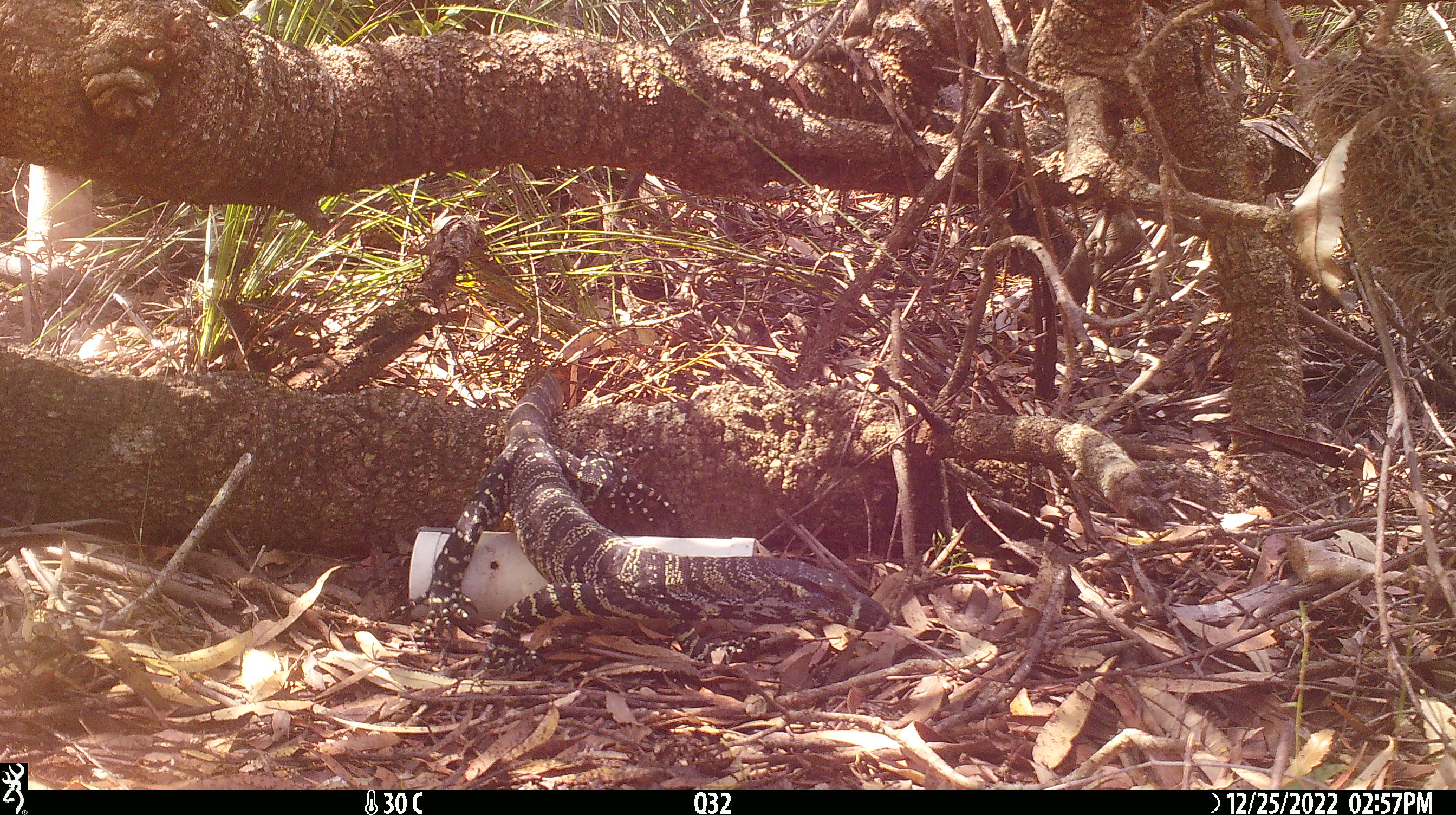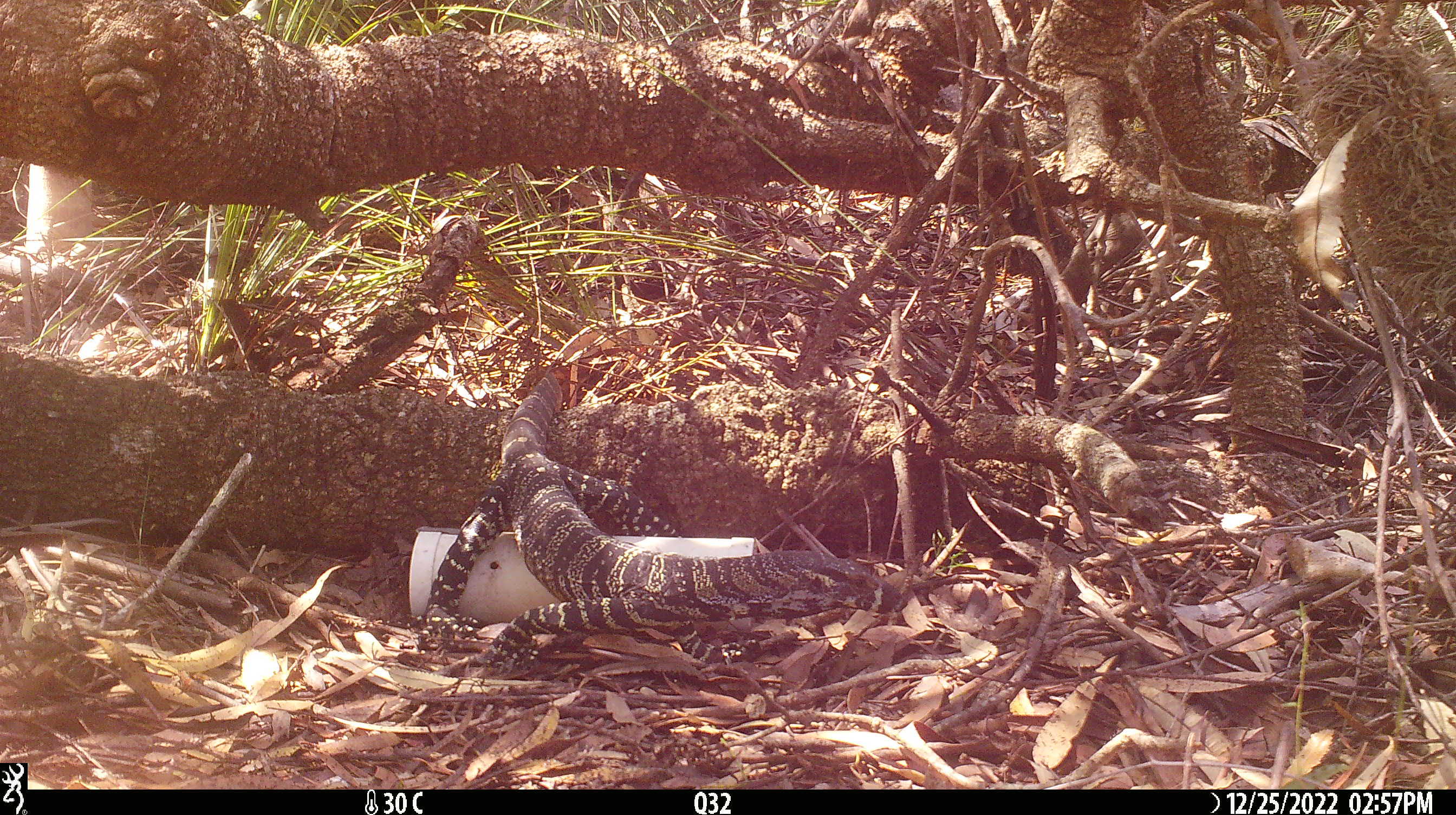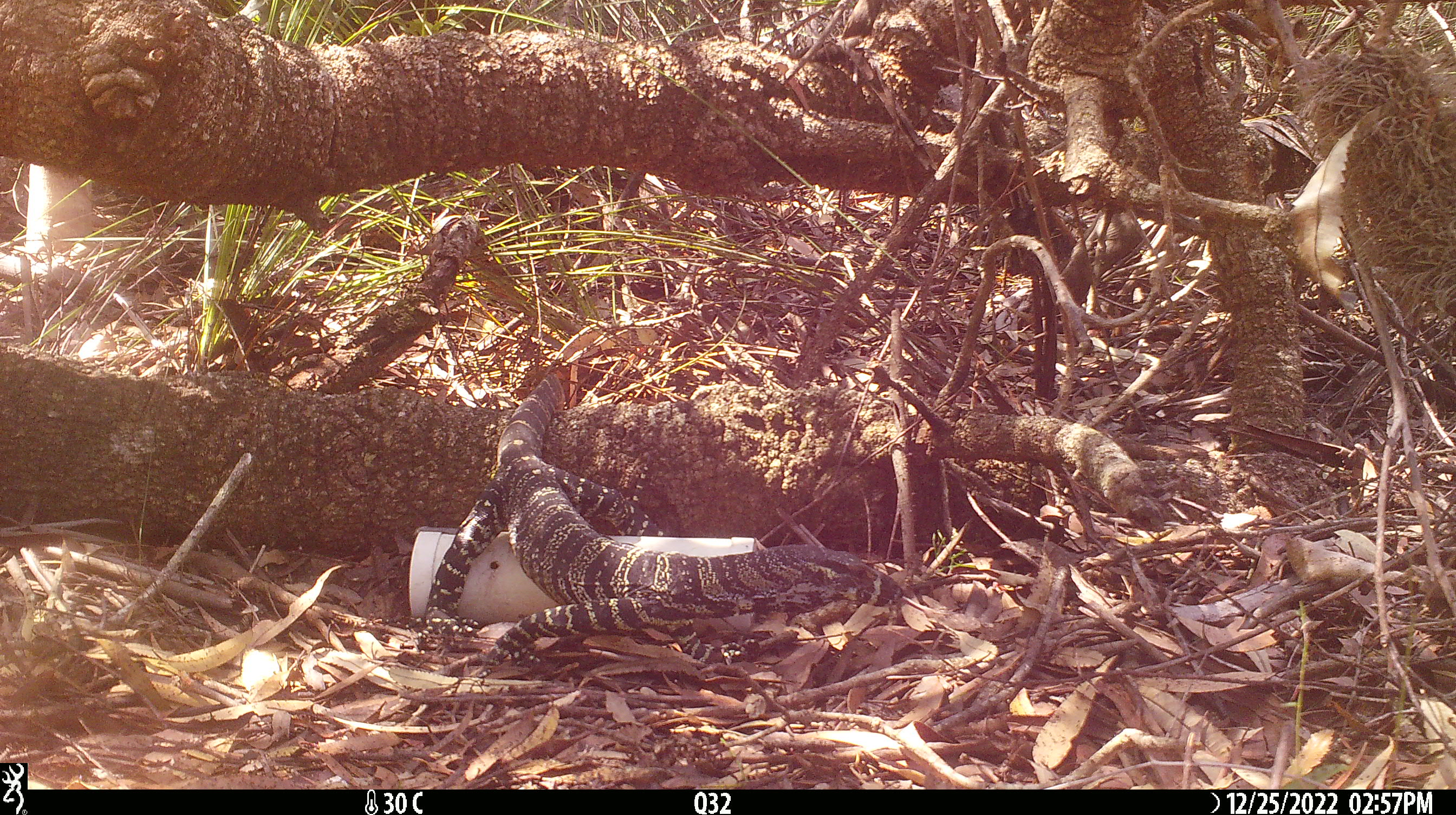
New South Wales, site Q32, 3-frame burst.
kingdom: Animalia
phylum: Chordata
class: Reptilia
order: Squamata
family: Varanidae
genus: Varanus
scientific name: Varanus varius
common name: lace monitor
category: goanna